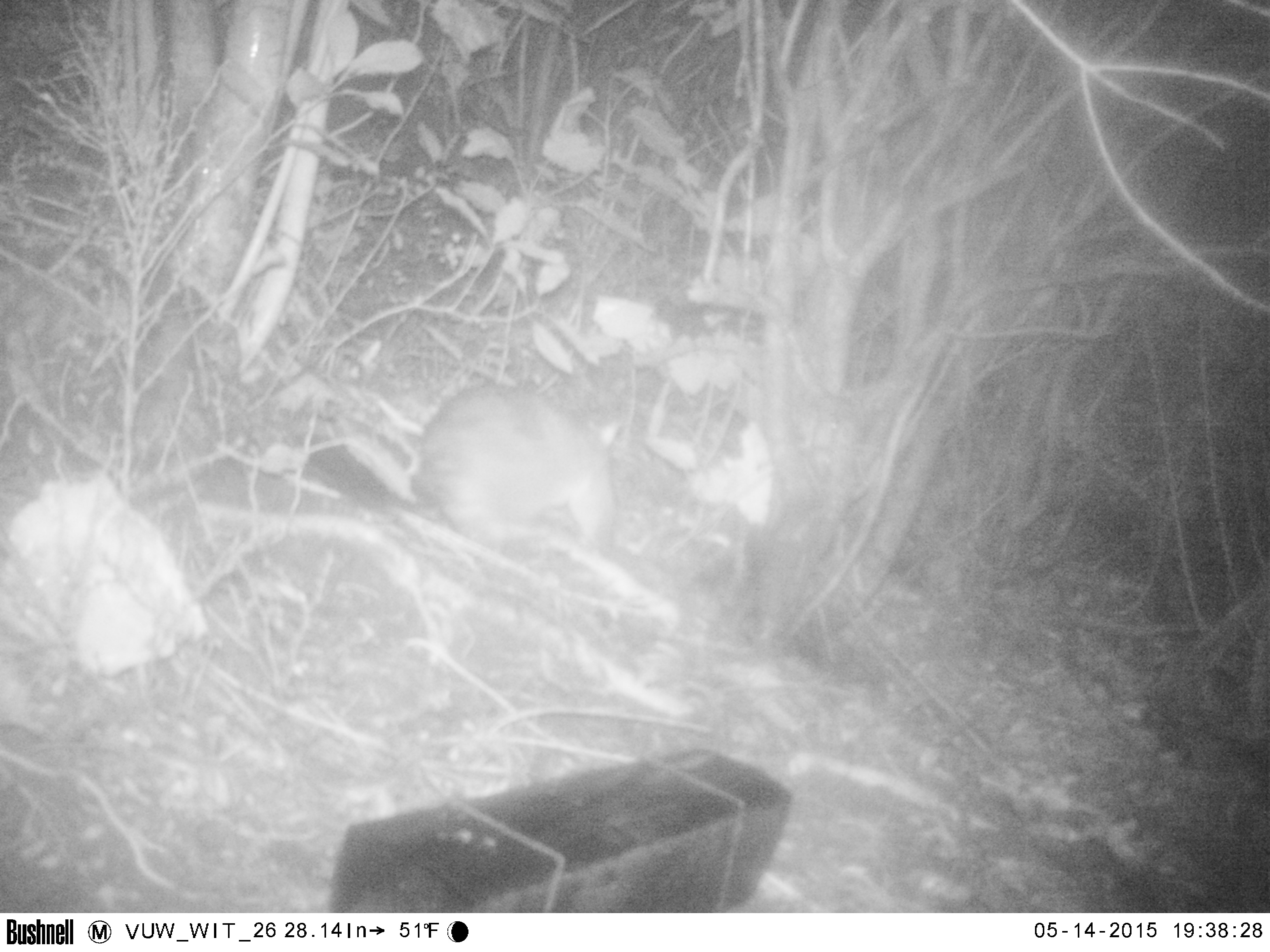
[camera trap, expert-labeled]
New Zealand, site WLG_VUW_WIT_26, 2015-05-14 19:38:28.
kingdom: Animalia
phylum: Chordata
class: Mammalia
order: Diprotodontia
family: Phalangeridae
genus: Trichosurus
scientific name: Trichosurus vulpecula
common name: common brushtail possum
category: possum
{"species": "possum (common brushtail possum) (Trichosurus vulpecula)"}